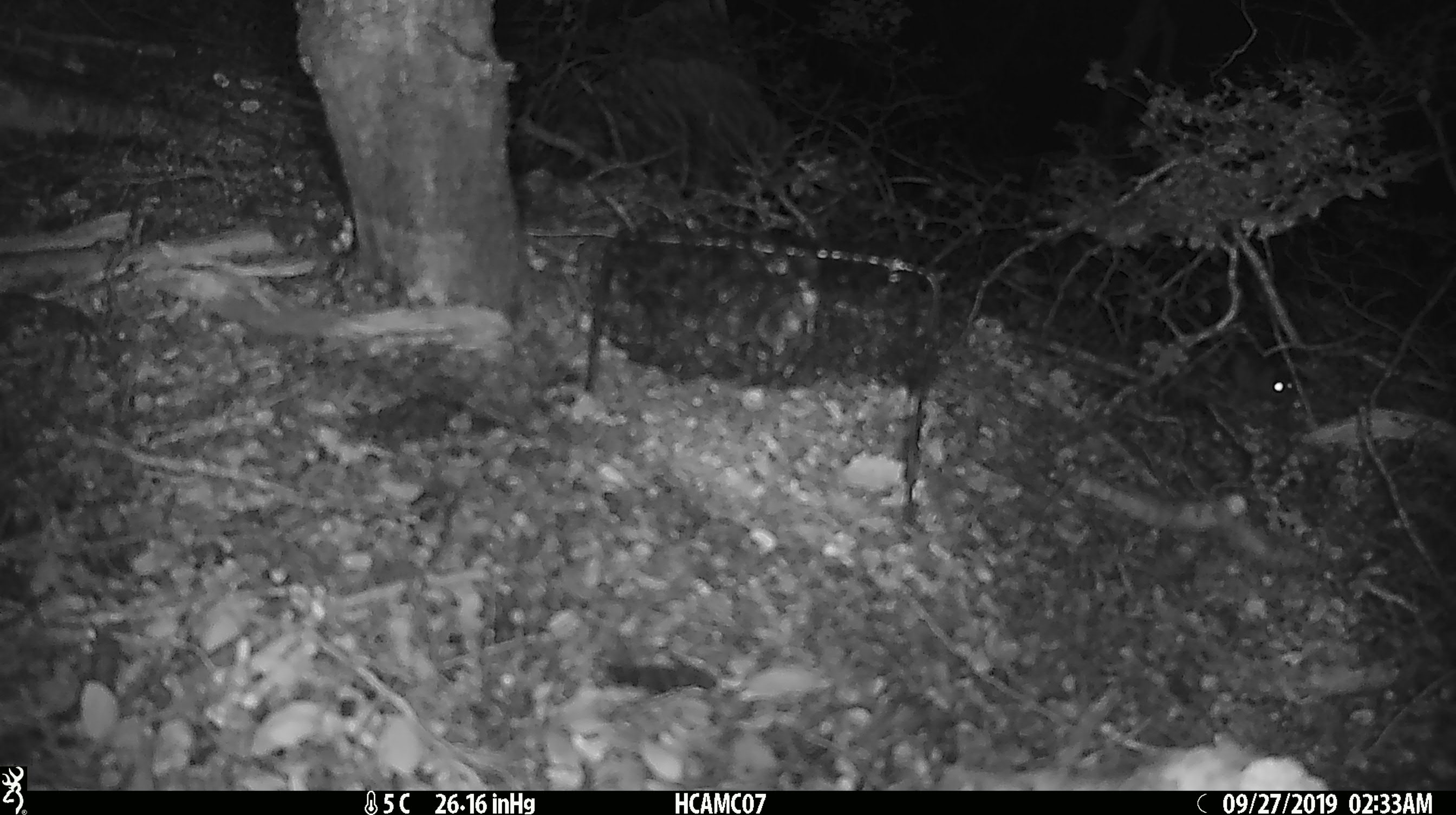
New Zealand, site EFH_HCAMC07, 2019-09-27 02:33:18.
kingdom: Animalia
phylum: Chordata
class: Mammalia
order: Rodentia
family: Muridae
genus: Mus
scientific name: Mus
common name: mouse